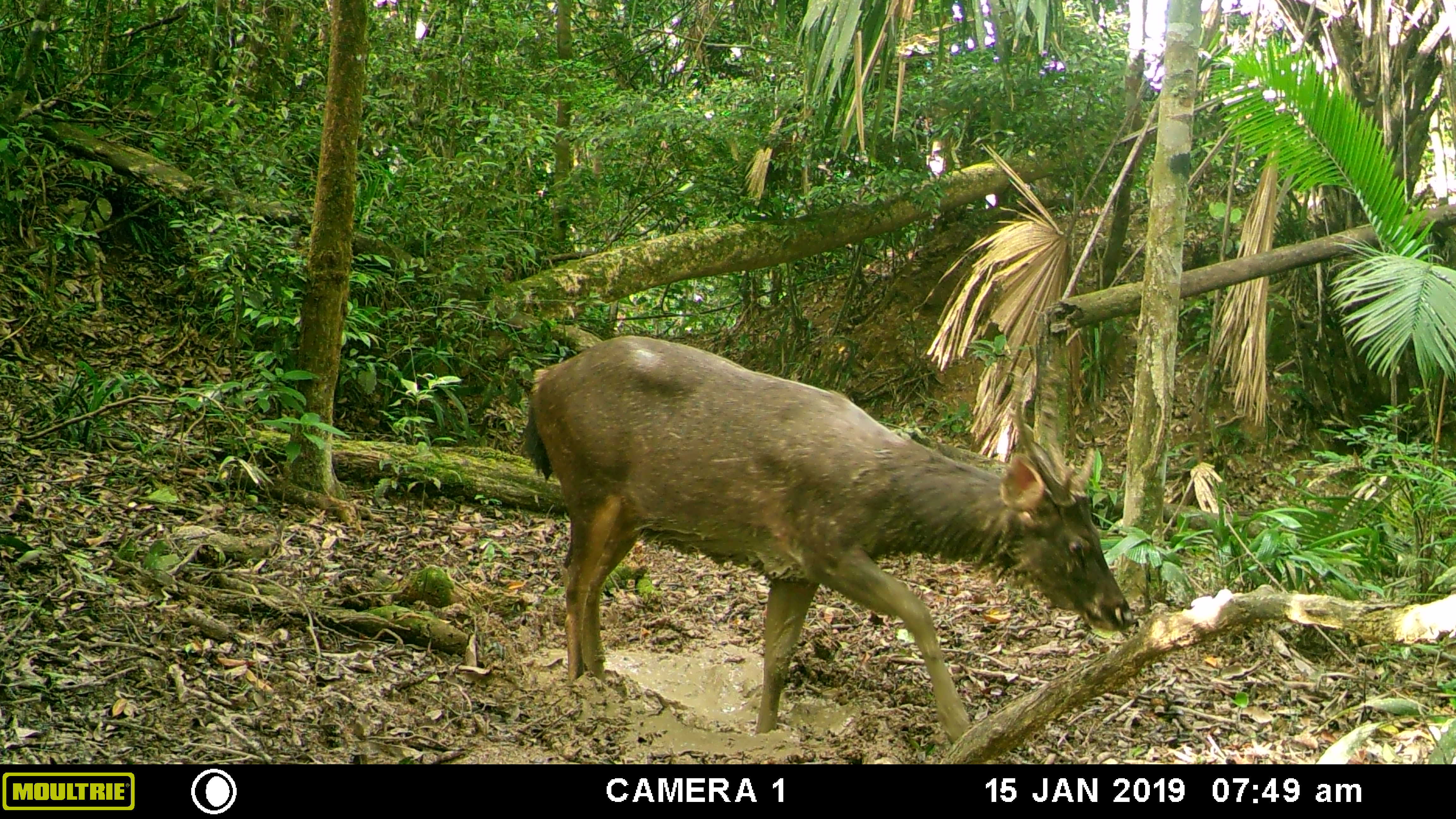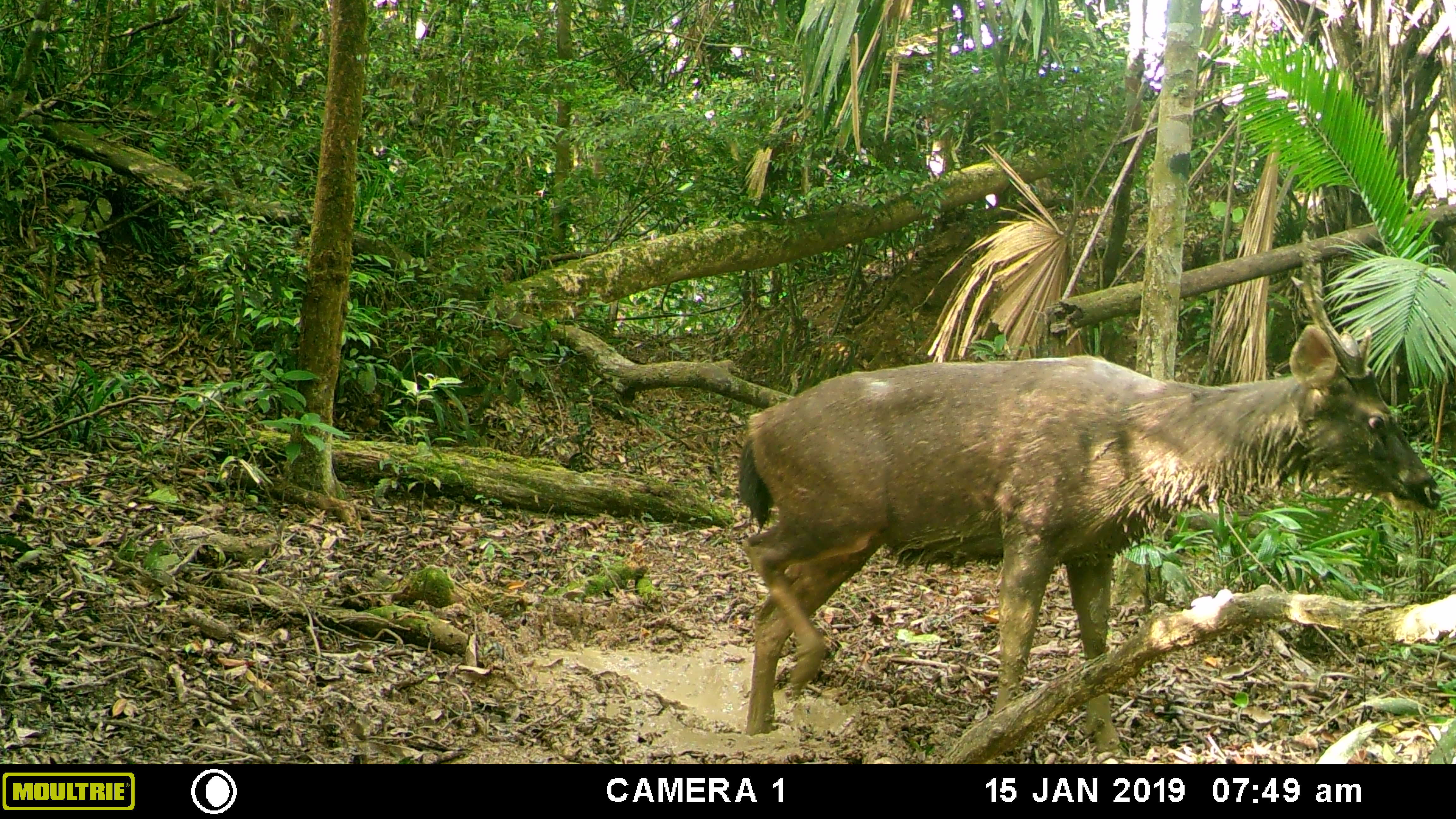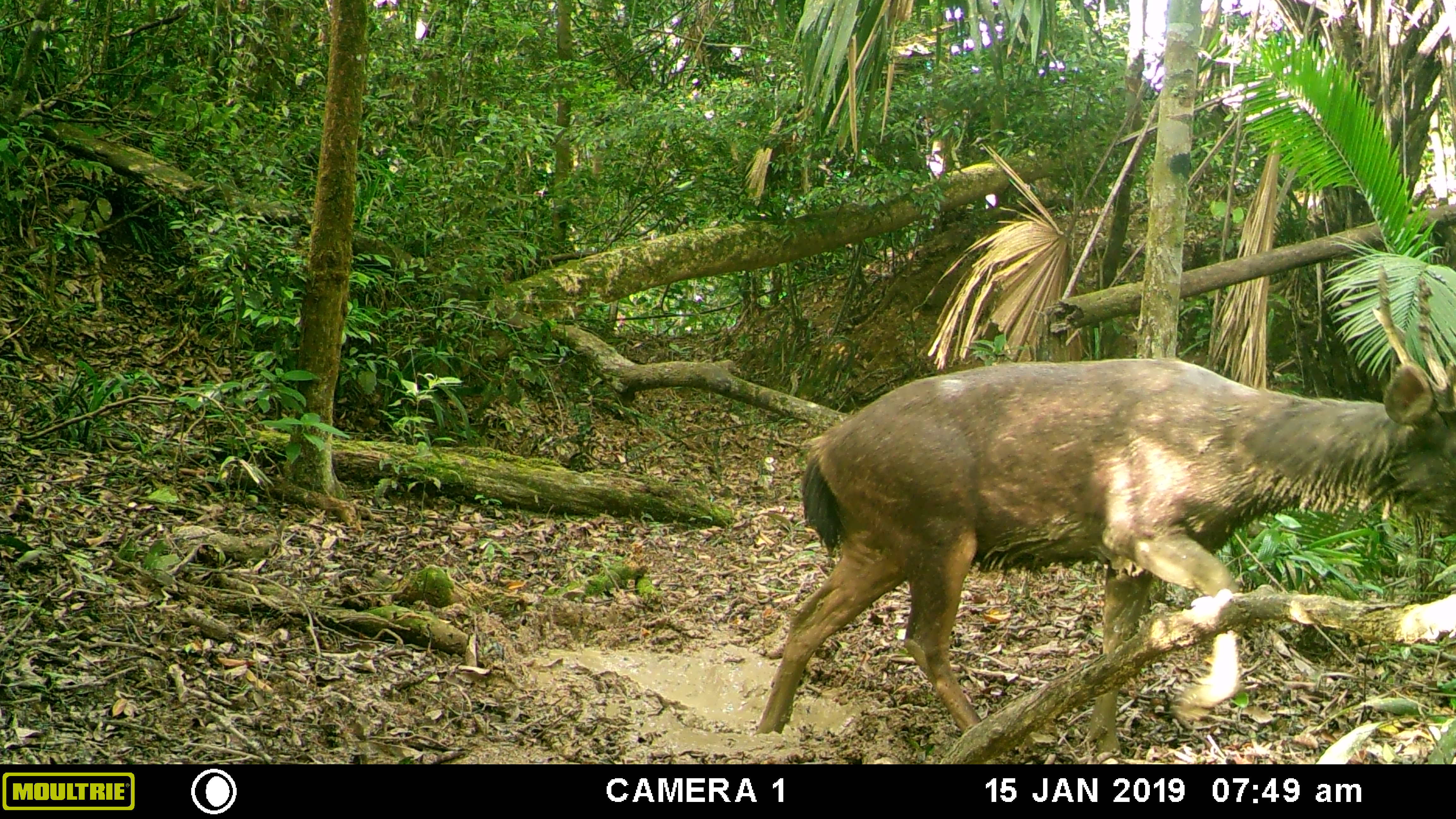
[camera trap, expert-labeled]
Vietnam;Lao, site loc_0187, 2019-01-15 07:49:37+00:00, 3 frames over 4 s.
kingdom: Animalia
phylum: Chordata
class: Mammalia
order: Artiodactyla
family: Cervidae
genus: Rusa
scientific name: Rusa unicolor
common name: sambar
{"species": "sambar (Rusa unicolor)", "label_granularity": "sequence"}